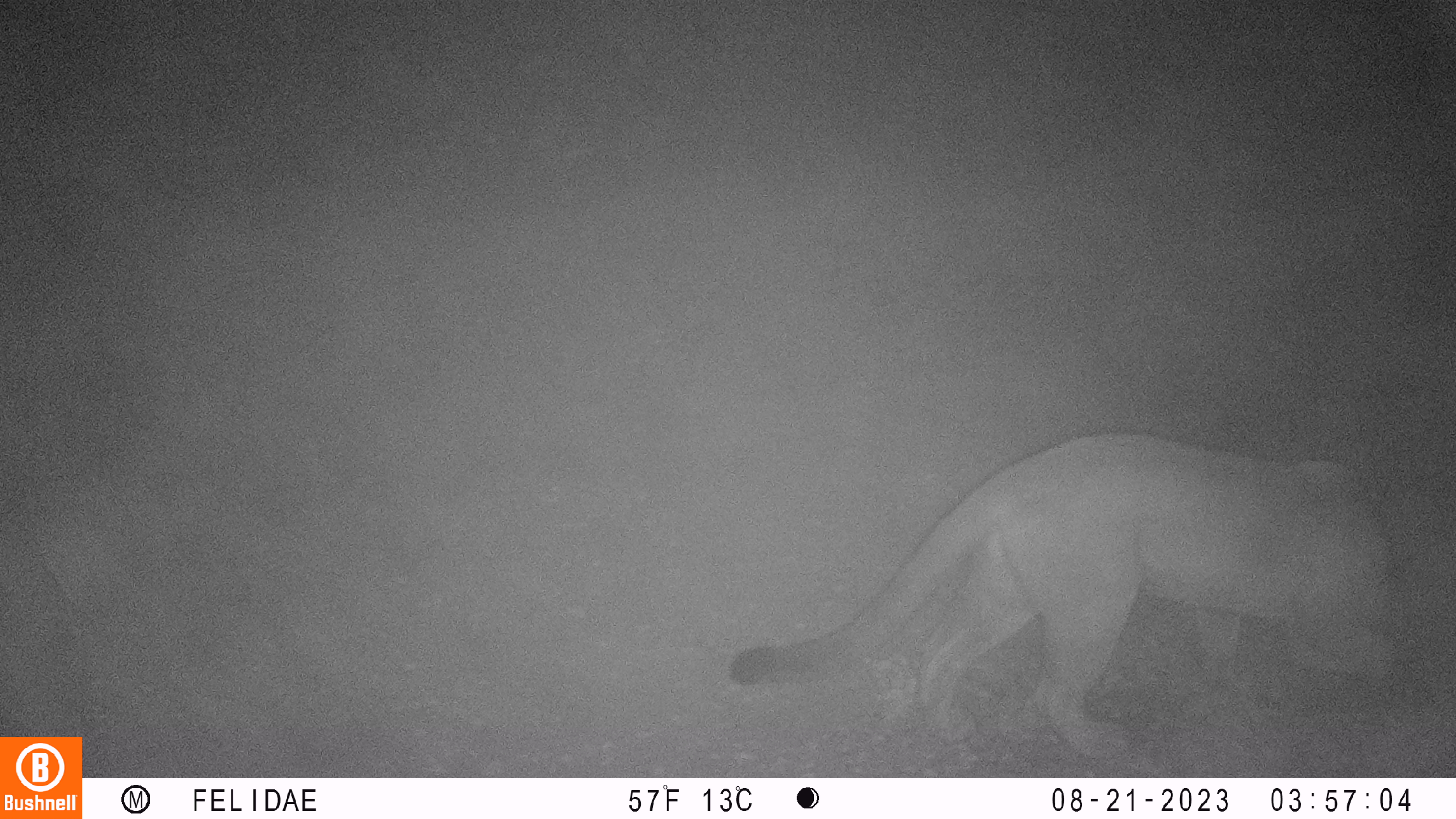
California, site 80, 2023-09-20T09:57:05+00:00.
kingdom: Animalia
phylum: Chordata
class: Mammalia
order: Carnivora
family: Felidae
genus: Puma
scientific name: Puma concolor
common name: puma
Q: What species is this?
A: Puma (Puma concolor).